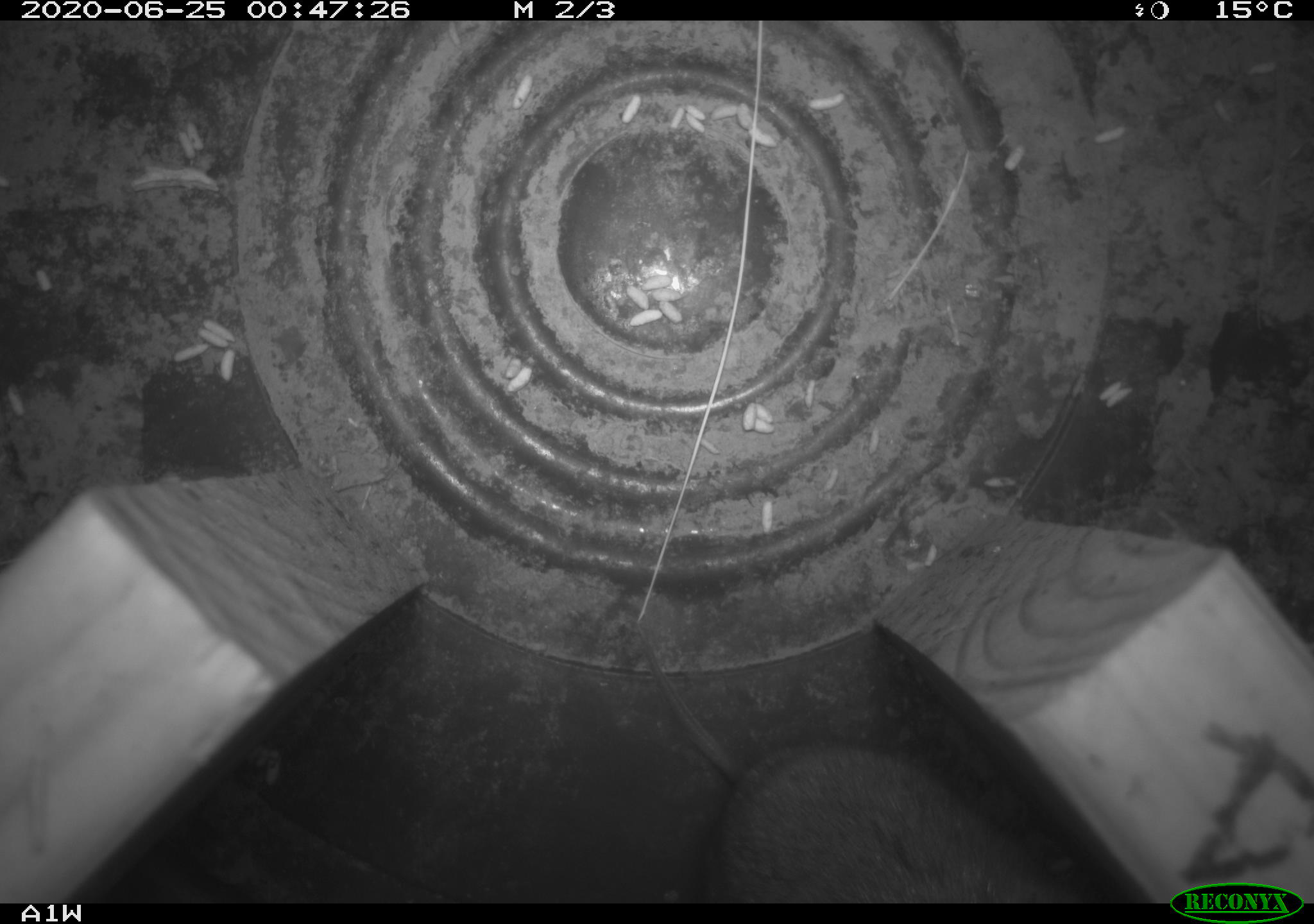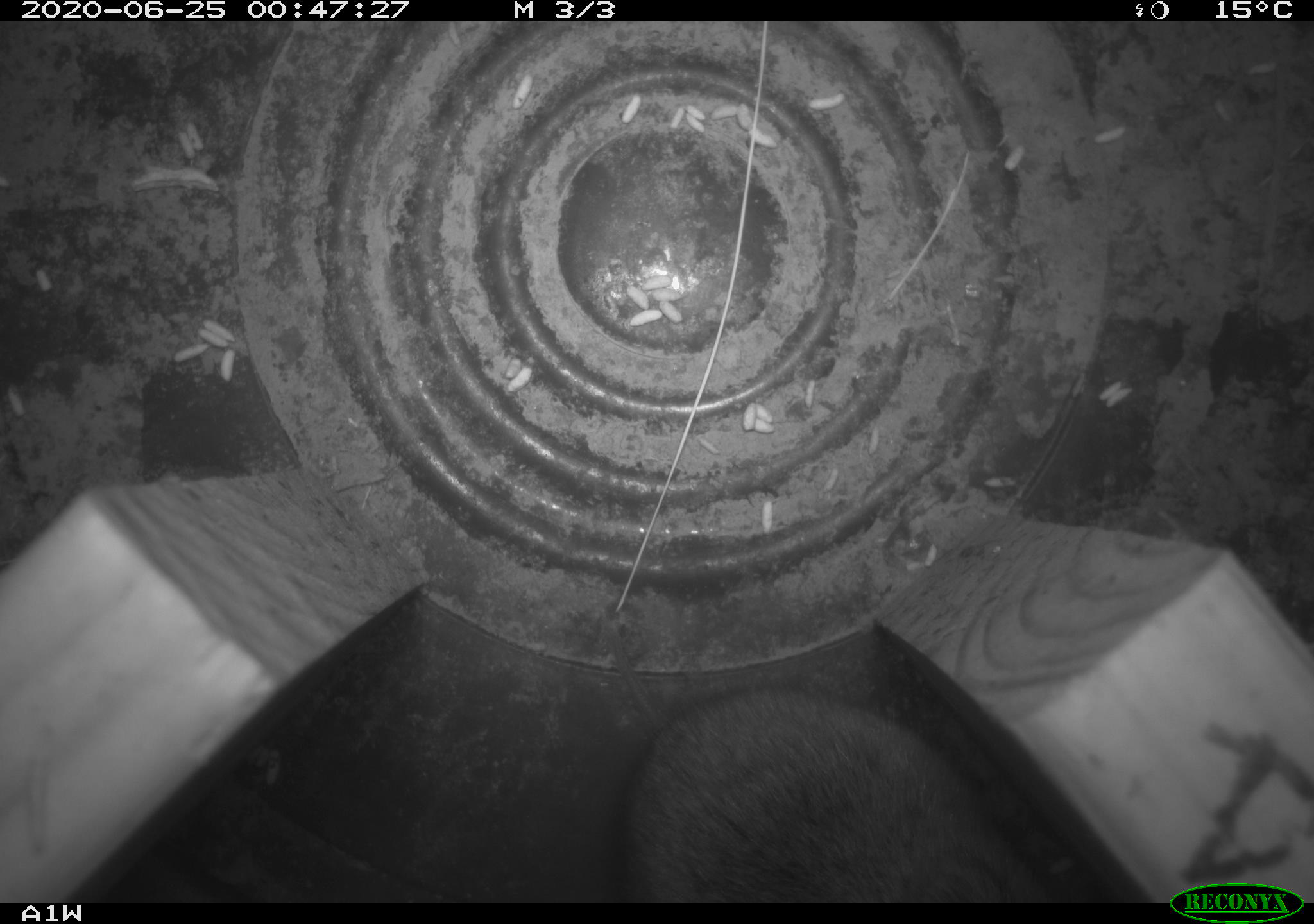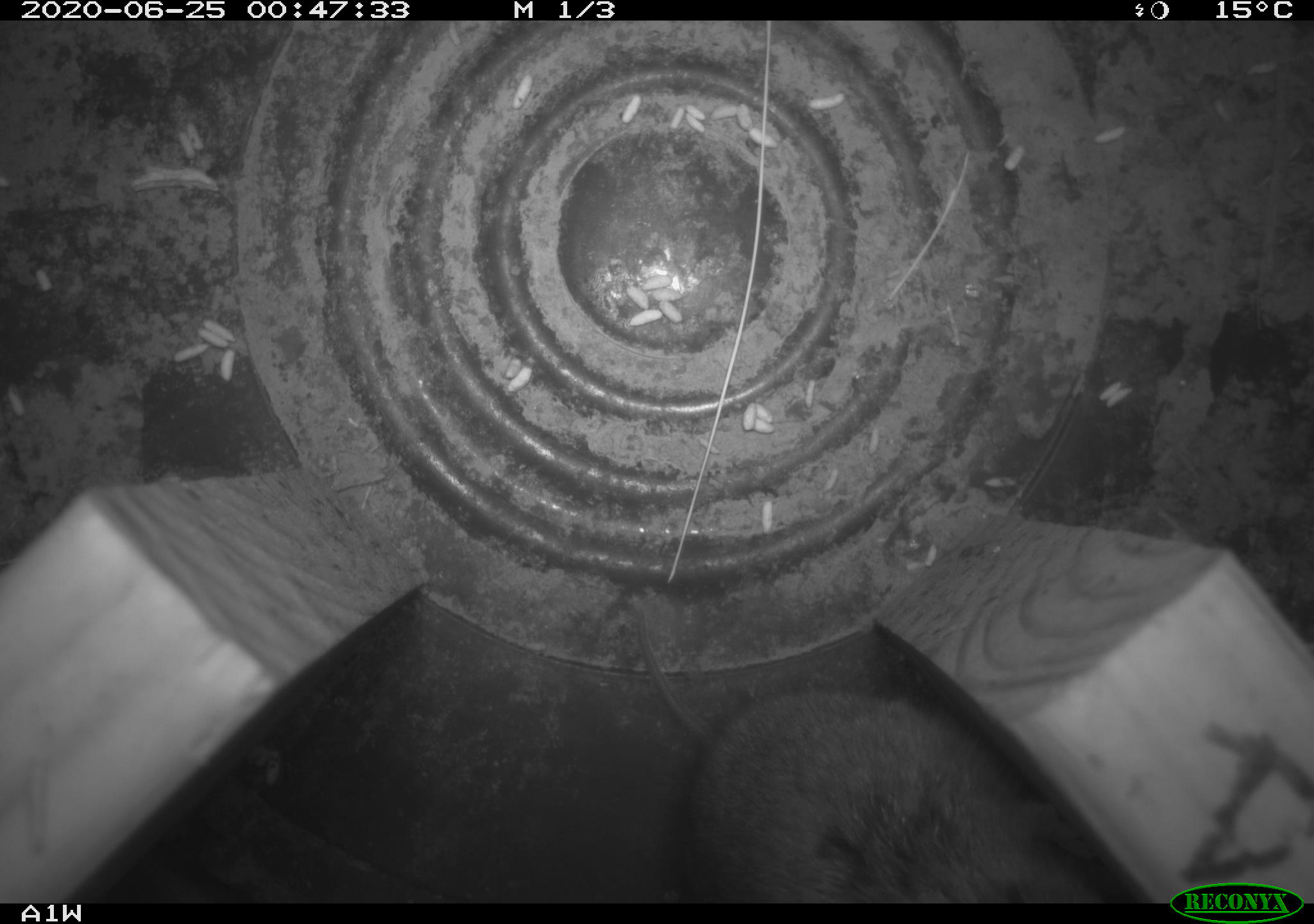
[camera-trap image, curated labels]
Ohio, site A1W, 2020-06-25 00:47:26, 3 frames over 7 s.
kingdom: Animalia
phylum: Chordata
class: Mammalia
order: Rodentia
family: Cricetidae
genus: Microtus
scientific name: Microtus pennsylvanicus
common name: meadow vole